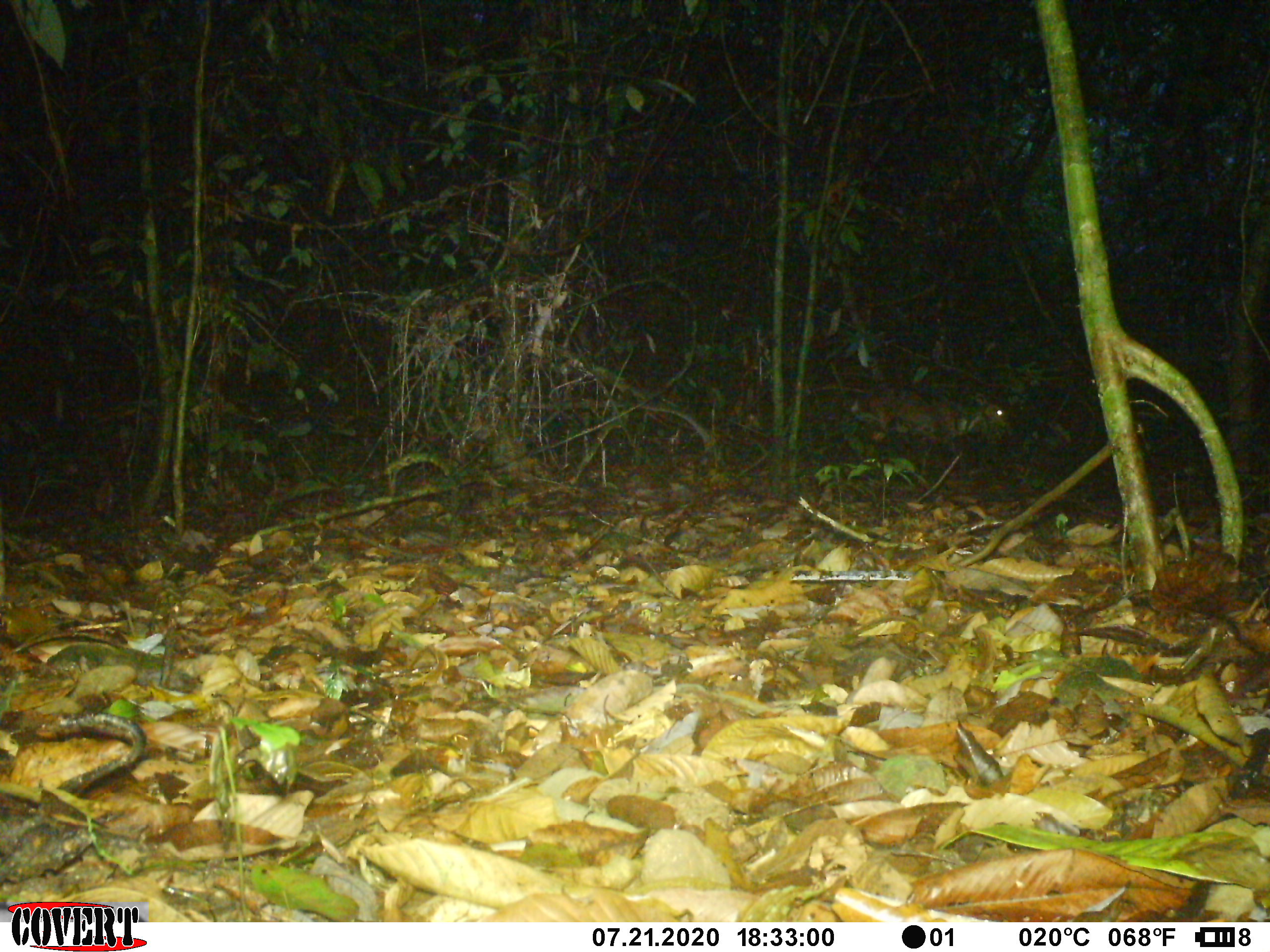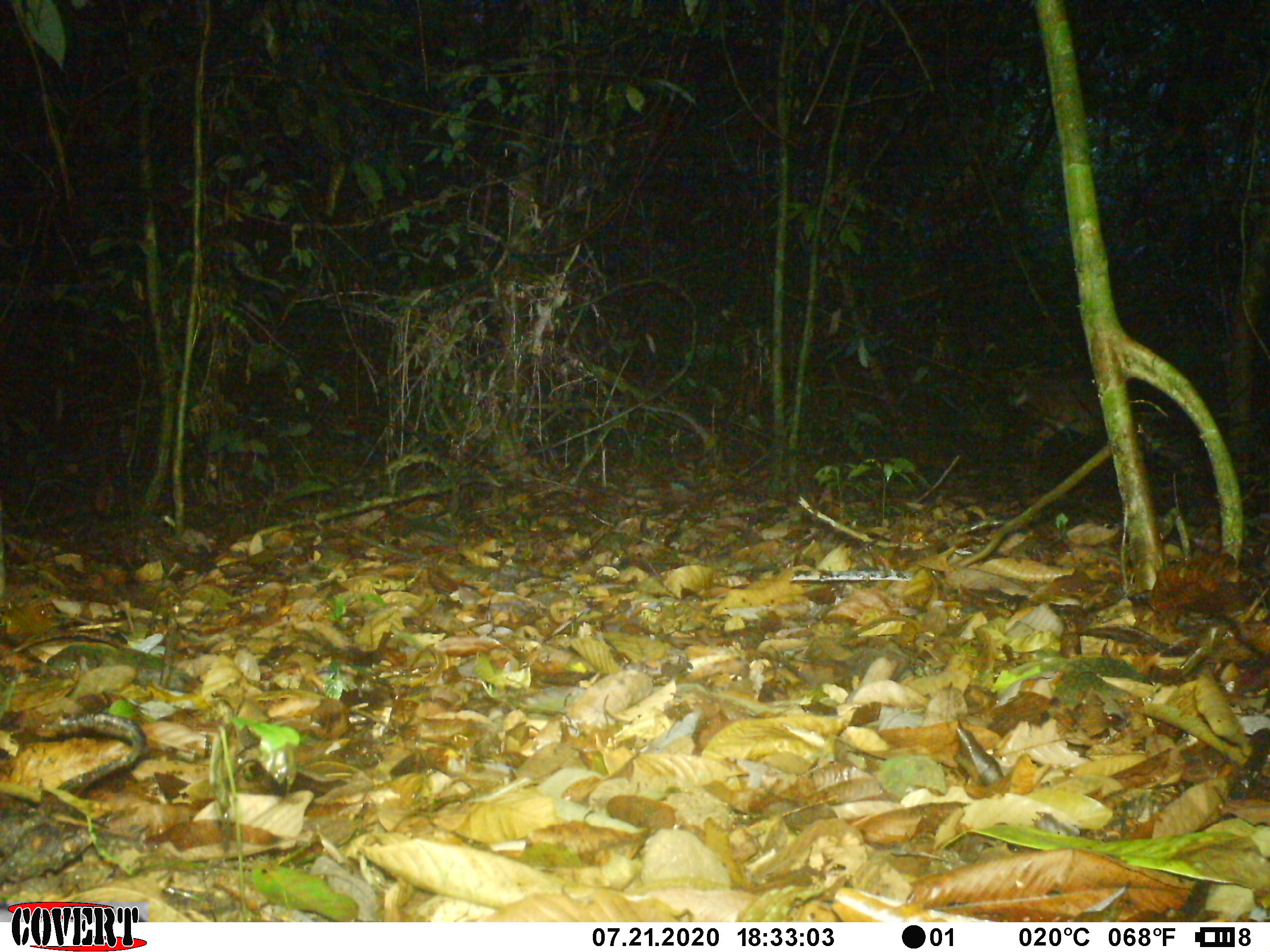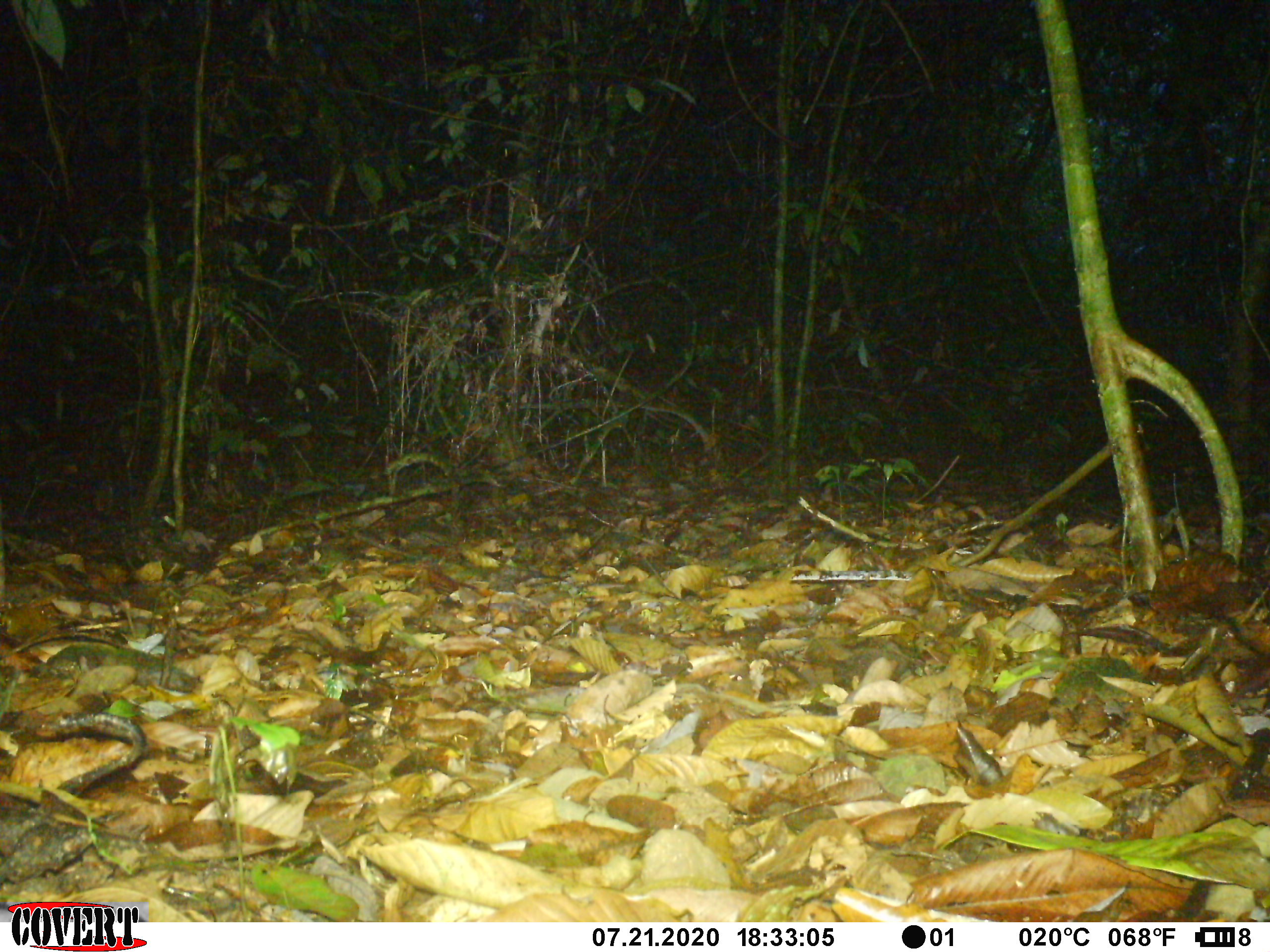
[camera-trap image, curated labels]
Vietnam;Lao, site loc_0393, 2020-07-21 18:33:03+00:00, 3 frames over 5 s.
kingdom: Animalia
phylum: Chordata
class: Mammalia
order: Artiodactyla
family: Cervidae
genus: Muntiacus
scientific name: Muntiacus vuquangensis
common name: large-antlered muntjac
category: large antlered muntjac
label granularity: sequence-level